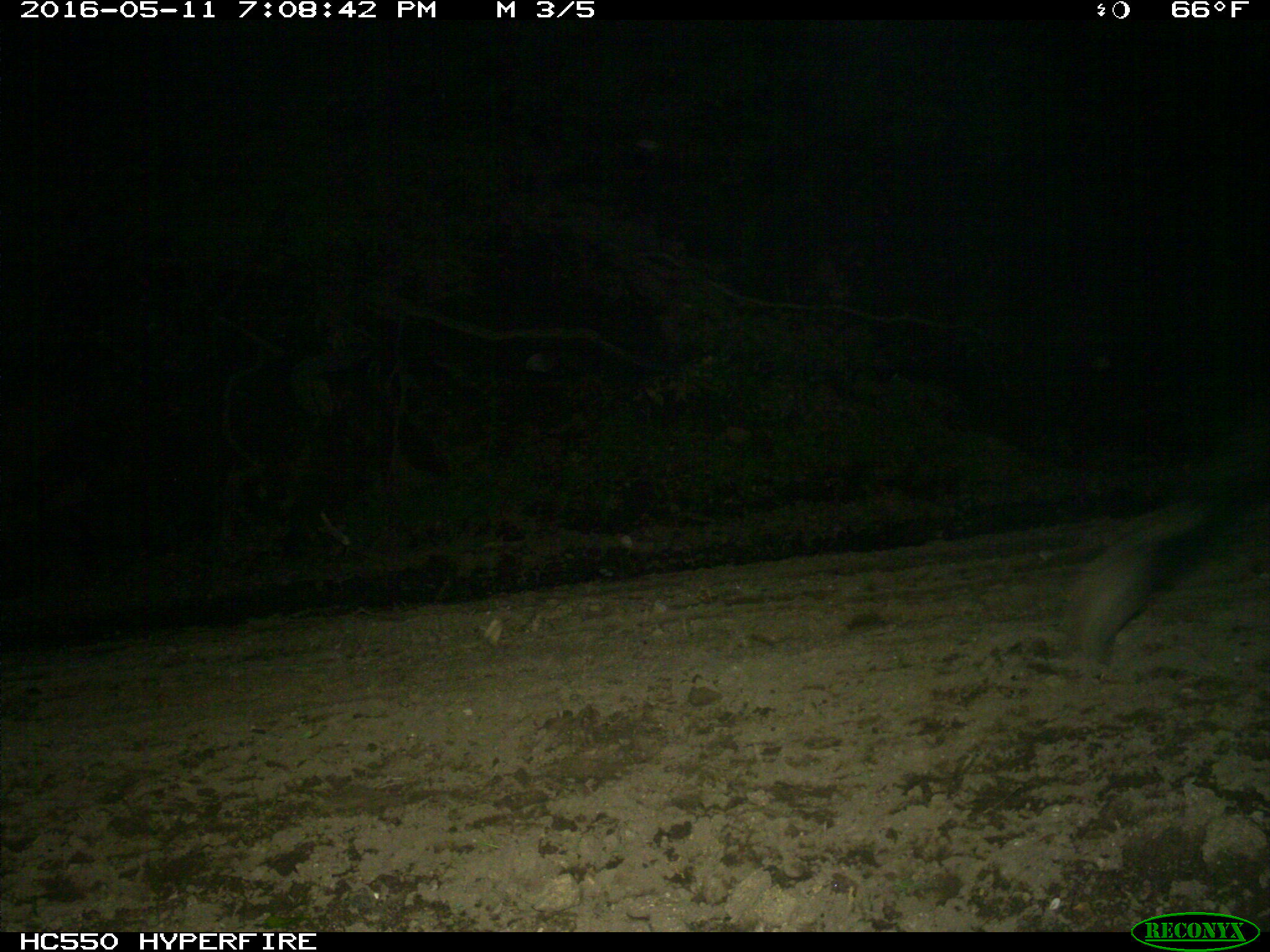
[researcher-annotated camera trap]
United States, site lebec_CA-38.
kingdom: Animalia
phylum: Chordata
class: Mammalia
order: Artiodactyla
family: Bovidae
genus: Bos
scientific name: Bos taurus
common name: domestic cow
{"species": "Bos taurus (domestic cow)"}